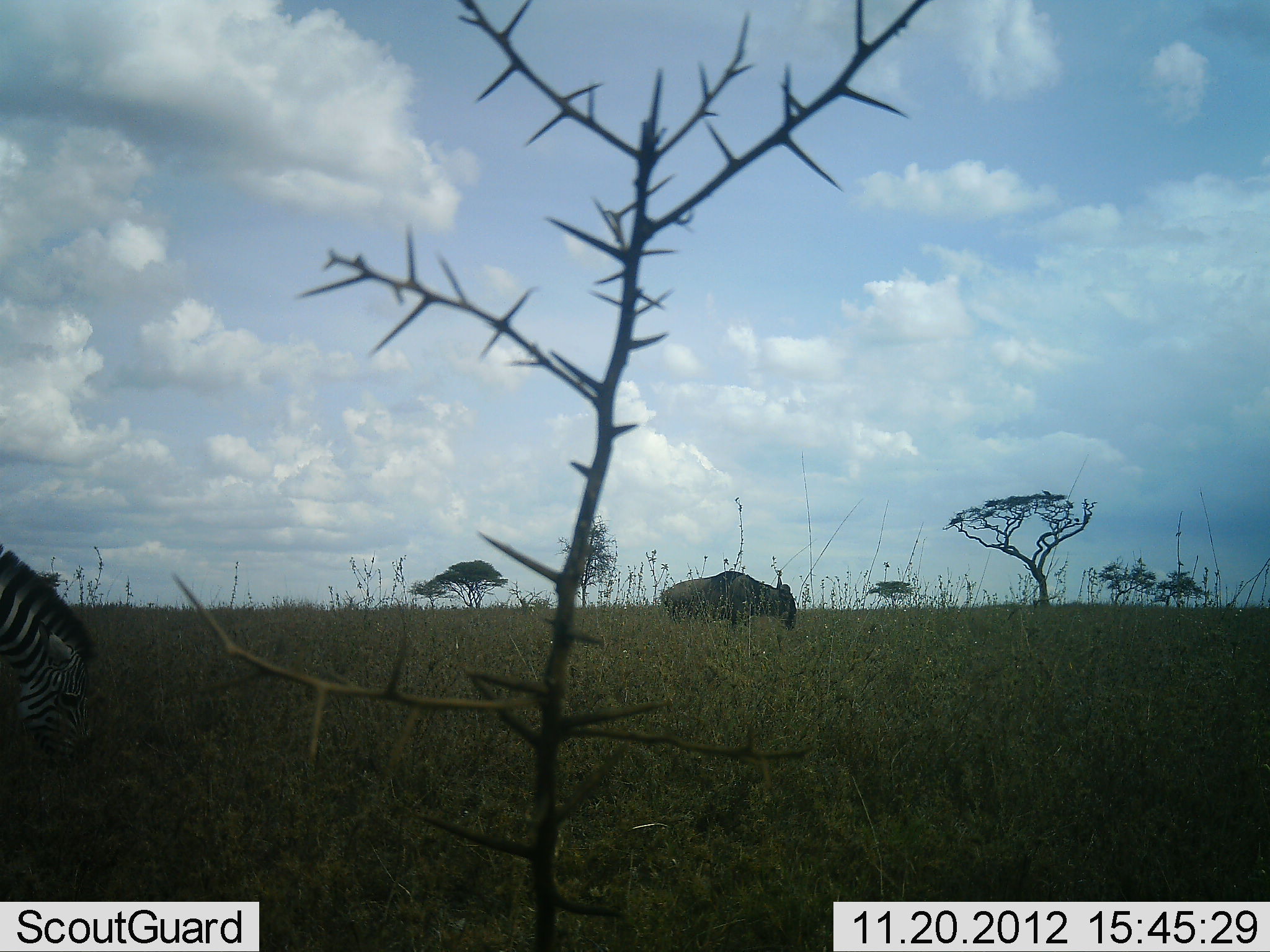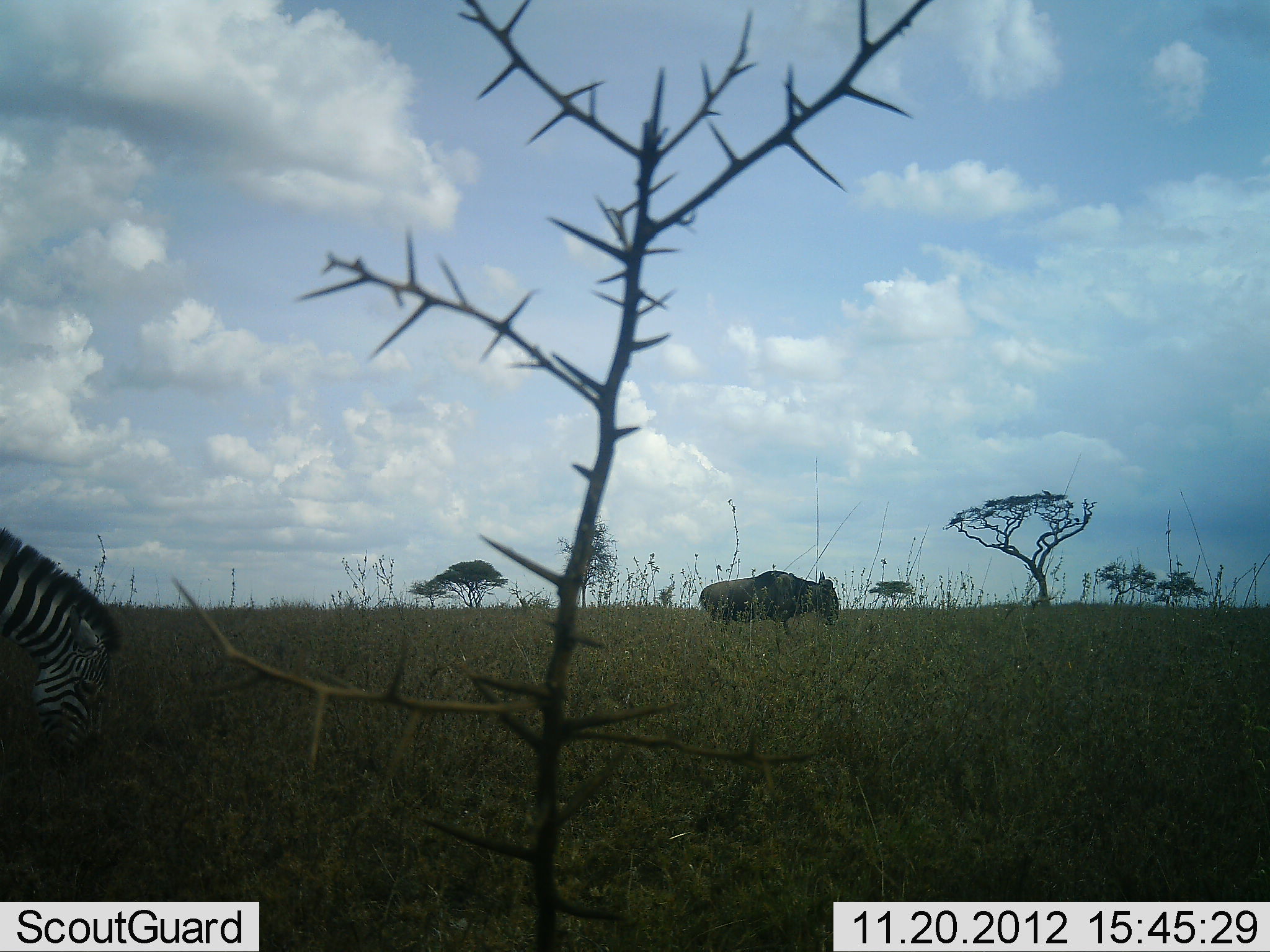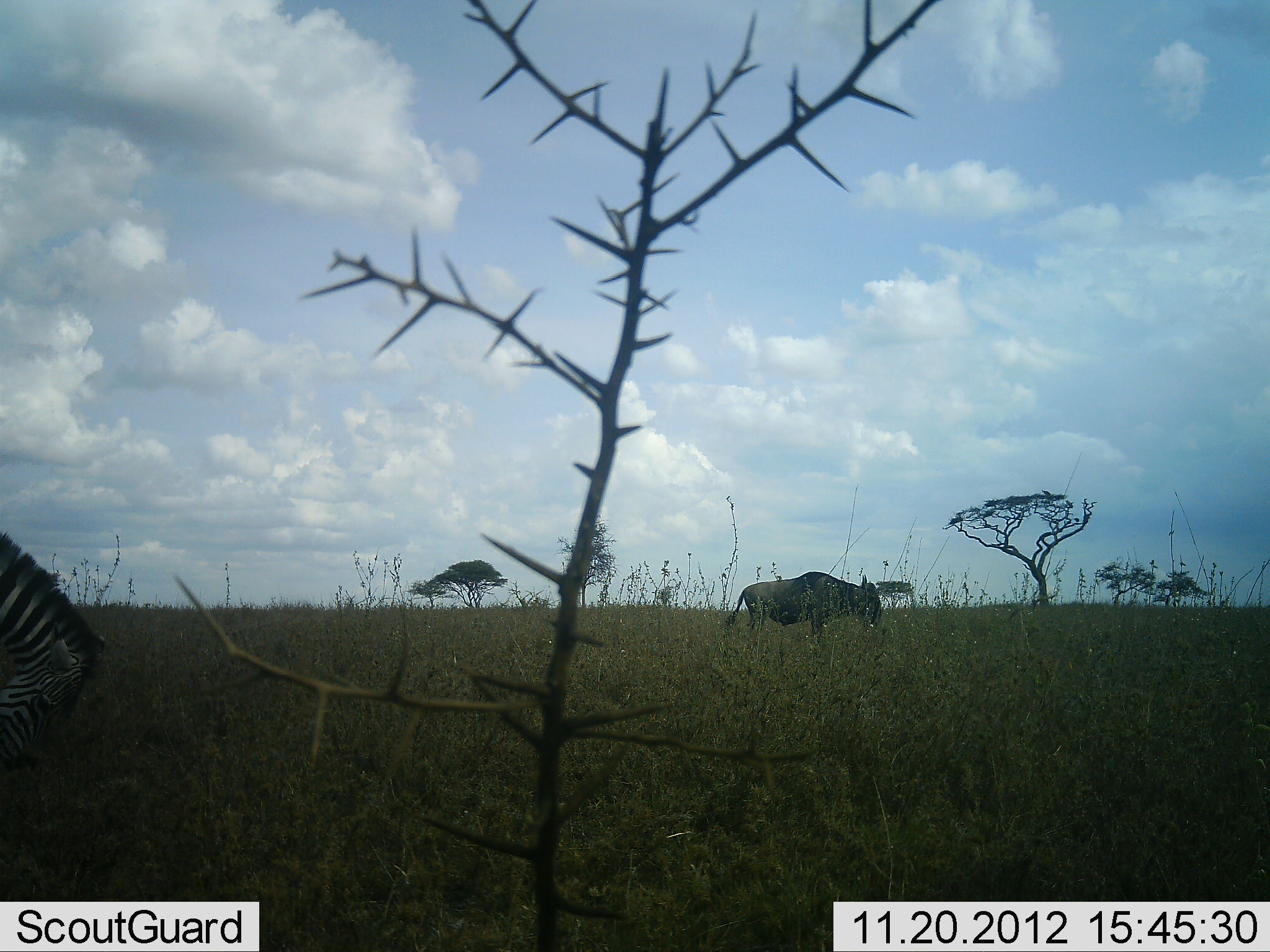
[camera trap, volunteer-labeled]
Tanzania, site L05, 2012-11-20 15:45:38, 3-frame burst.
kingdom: Animalia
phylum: Chordata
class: Mammalia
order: Artiodactyla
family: Bovidae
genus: Connochaetes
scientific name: Connochaetes taurinus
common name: blue wildebeest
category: wildebeest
Wildebeest (blue wildebeest) (Connochaetes taurinus), count 1. Behavior (volunteer vote fractions): standing 20%, resting 0%, moving 70%, interacting 0%. Young present (vote fraction): 0%. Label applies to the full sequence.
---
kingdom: Animalia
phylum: Chordata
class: Mammalia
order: Perissodactyla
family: Equidae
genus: Equus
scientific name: Equus quagga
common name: plains zebra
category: zebra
Zebra (plains zebra) (Equus quagga), count 1. Behavior (volunteer vote fractions): standing 27%, resting 0%, moving 18%, interacting 0%. Young present (vote fraction): 0%. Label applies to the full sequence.